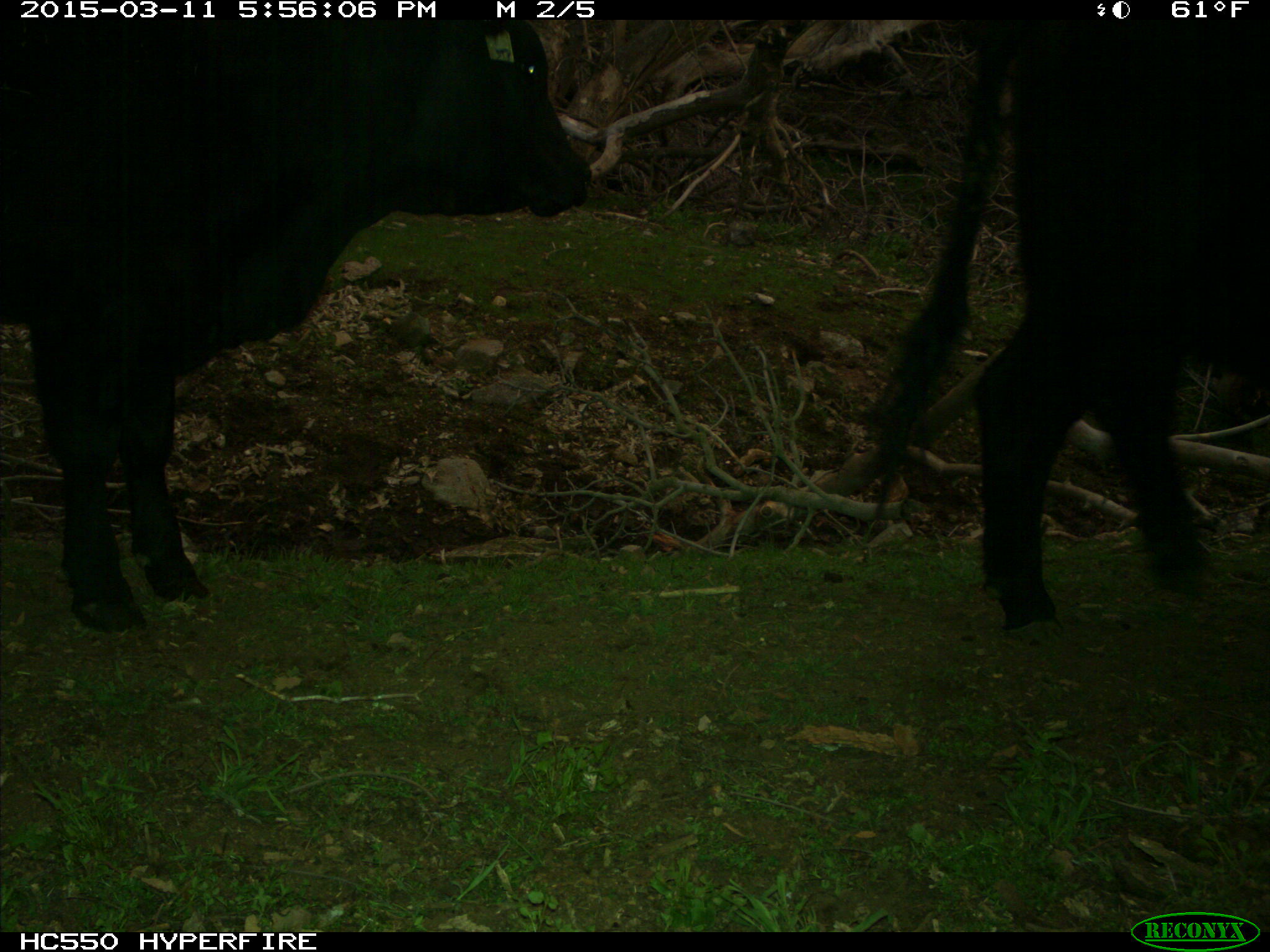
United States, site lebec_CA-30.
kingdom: Animalia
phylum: Chordata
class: Mammalia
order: Artiodactyla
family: Bovidae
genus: Bos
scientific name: Bos taurus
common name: domestic cow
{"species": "Bos taurus (domestic cow)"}